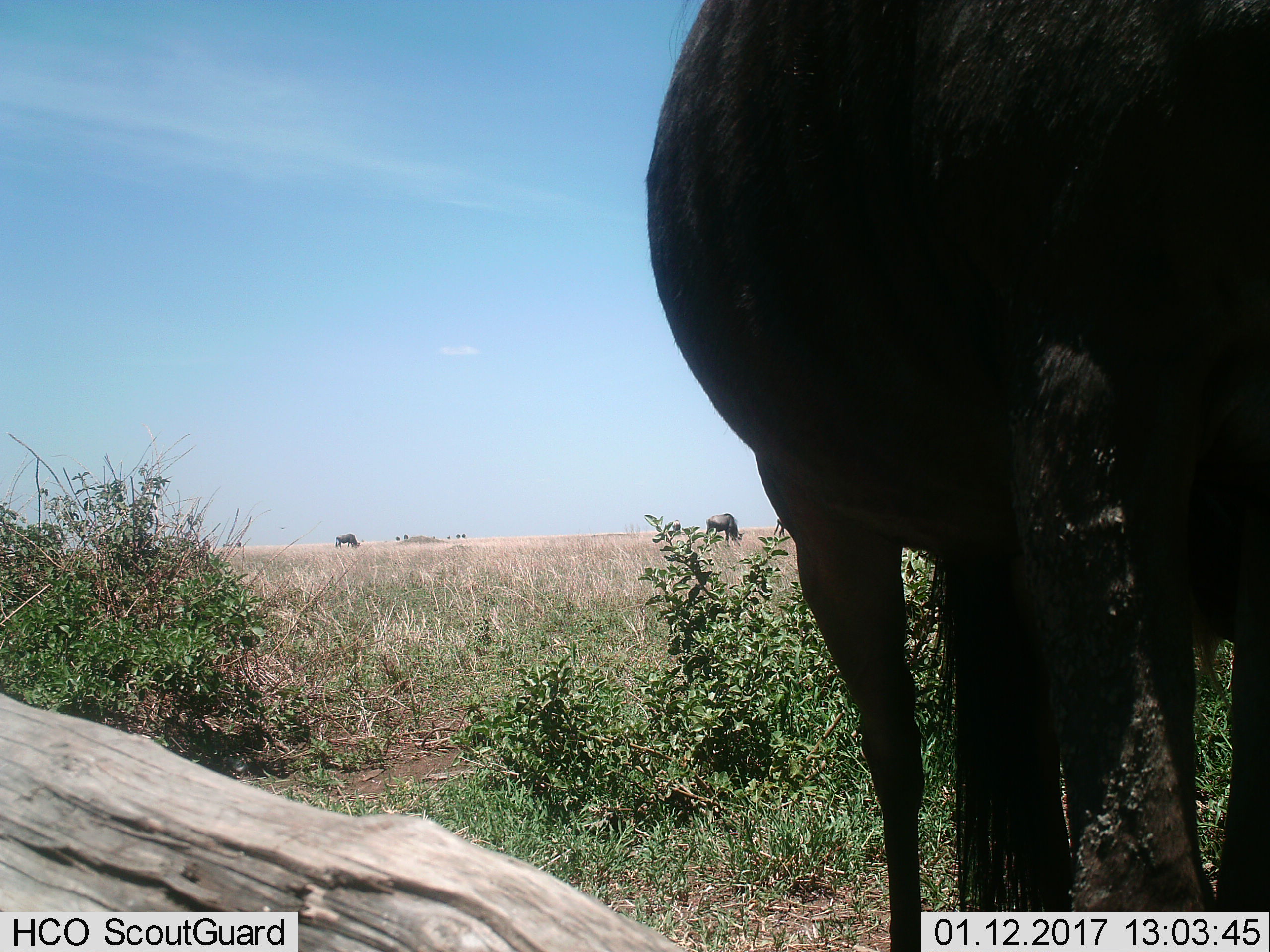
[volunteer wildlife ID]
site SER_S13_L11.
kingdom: Animalia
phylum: Chordata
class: Mammalia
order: Artiodactyla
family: Bovidae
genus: Connochaetes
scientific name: Connochaetes taurinus taurinus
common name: blue wildebeest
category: wildebeestblue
Wildebeestblue (blue wildebeest) (Connochaetes taurinus taurinus), count 4. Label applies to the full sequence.